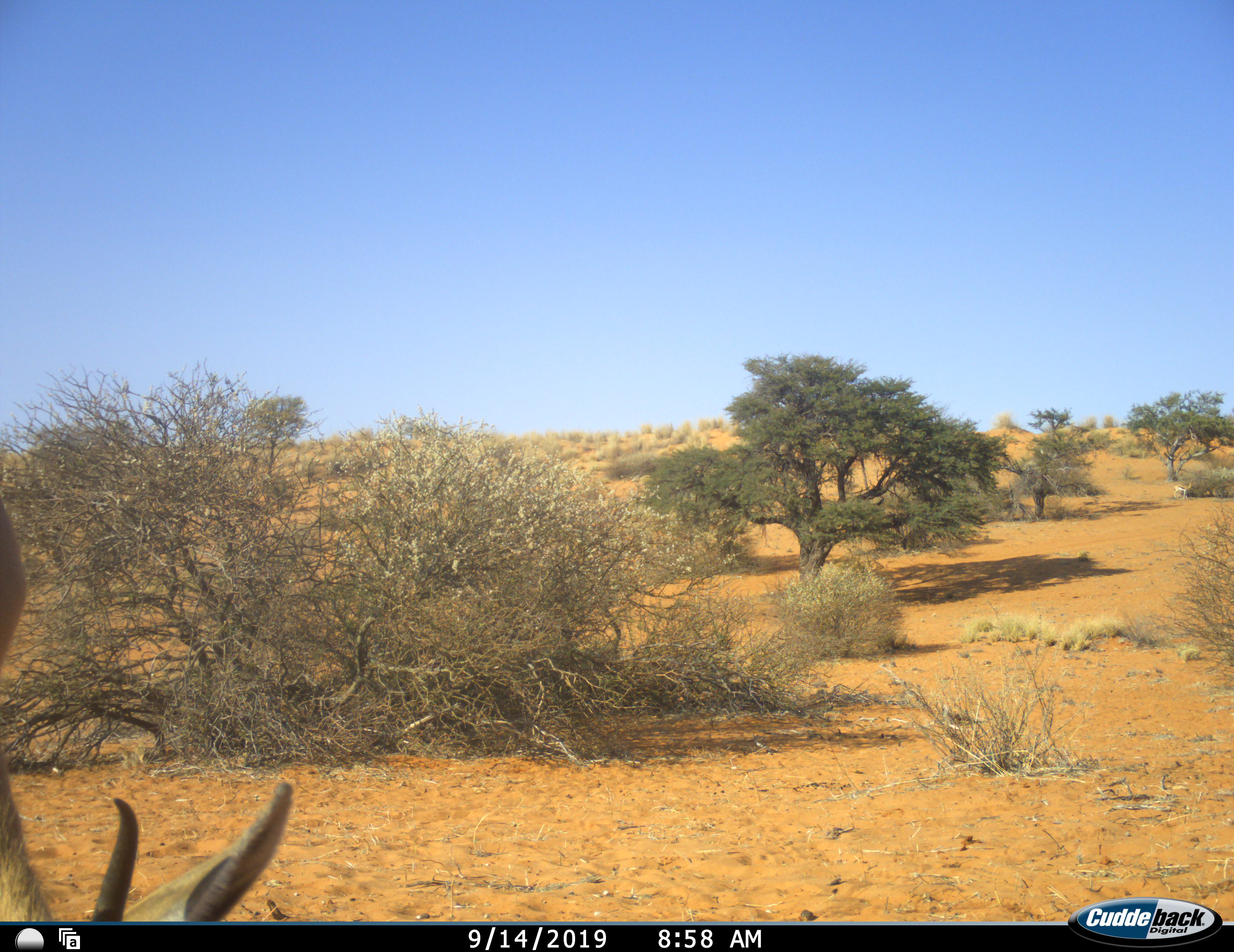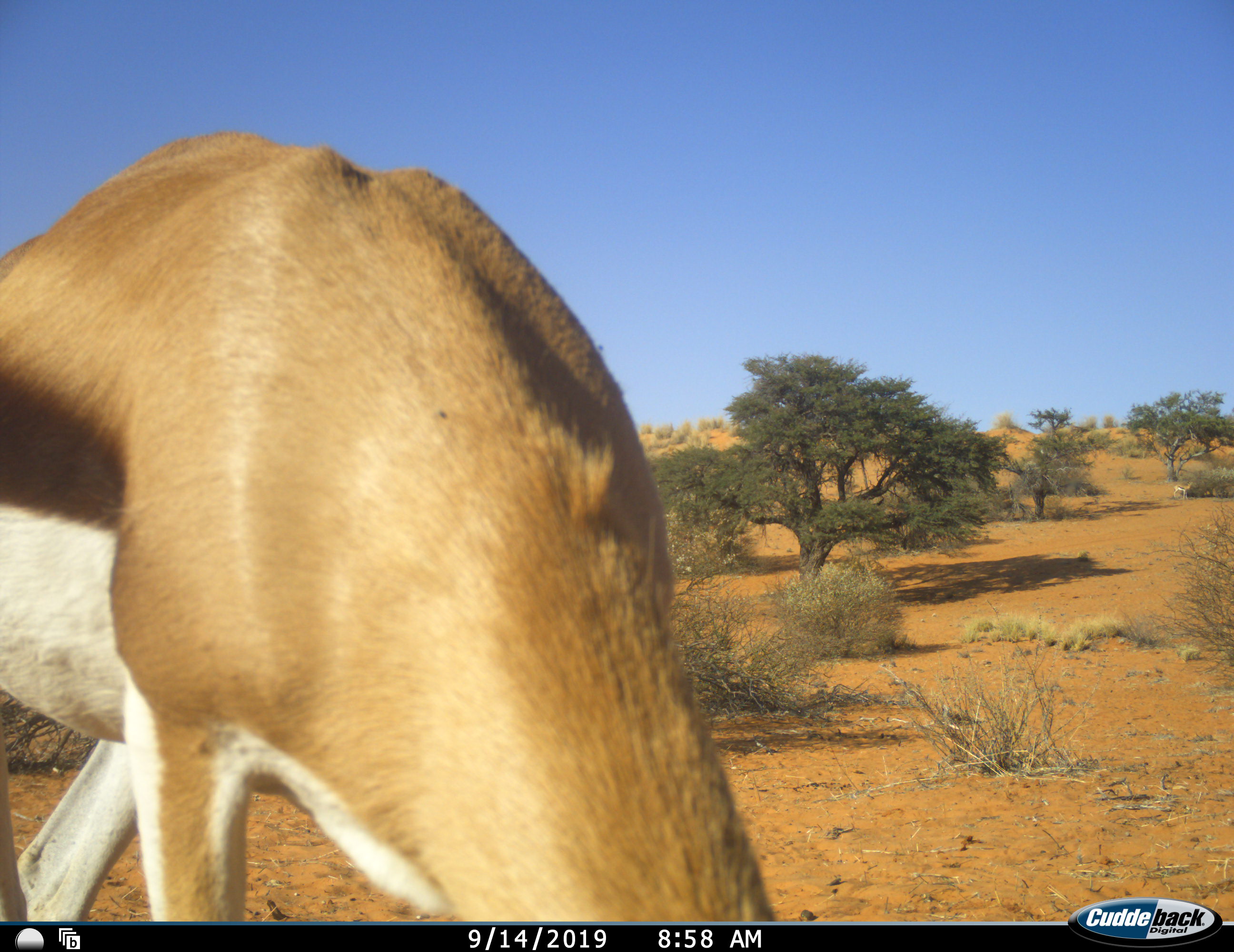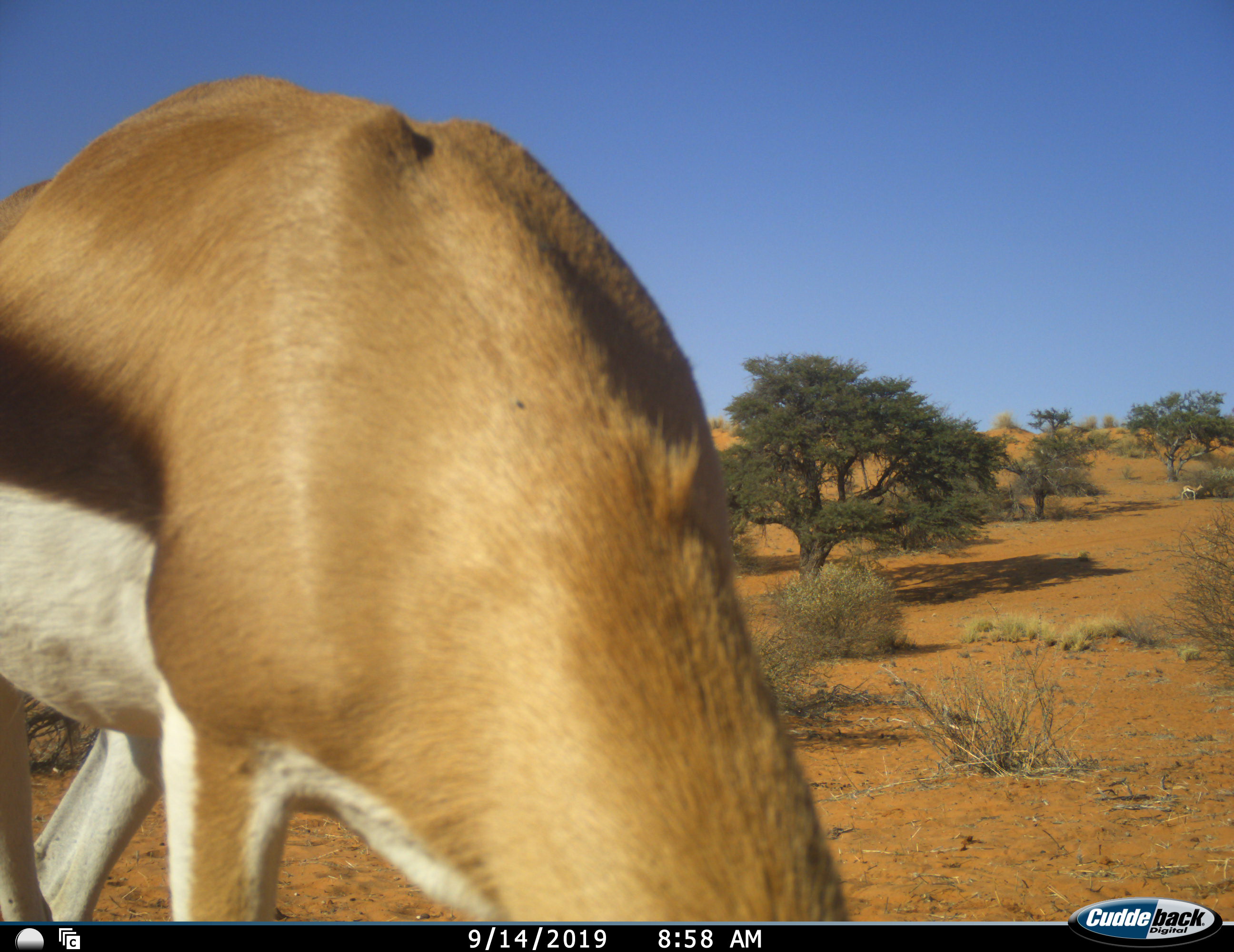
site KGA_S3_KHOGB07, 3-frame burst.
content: unidentified animal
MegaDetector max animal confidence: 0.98